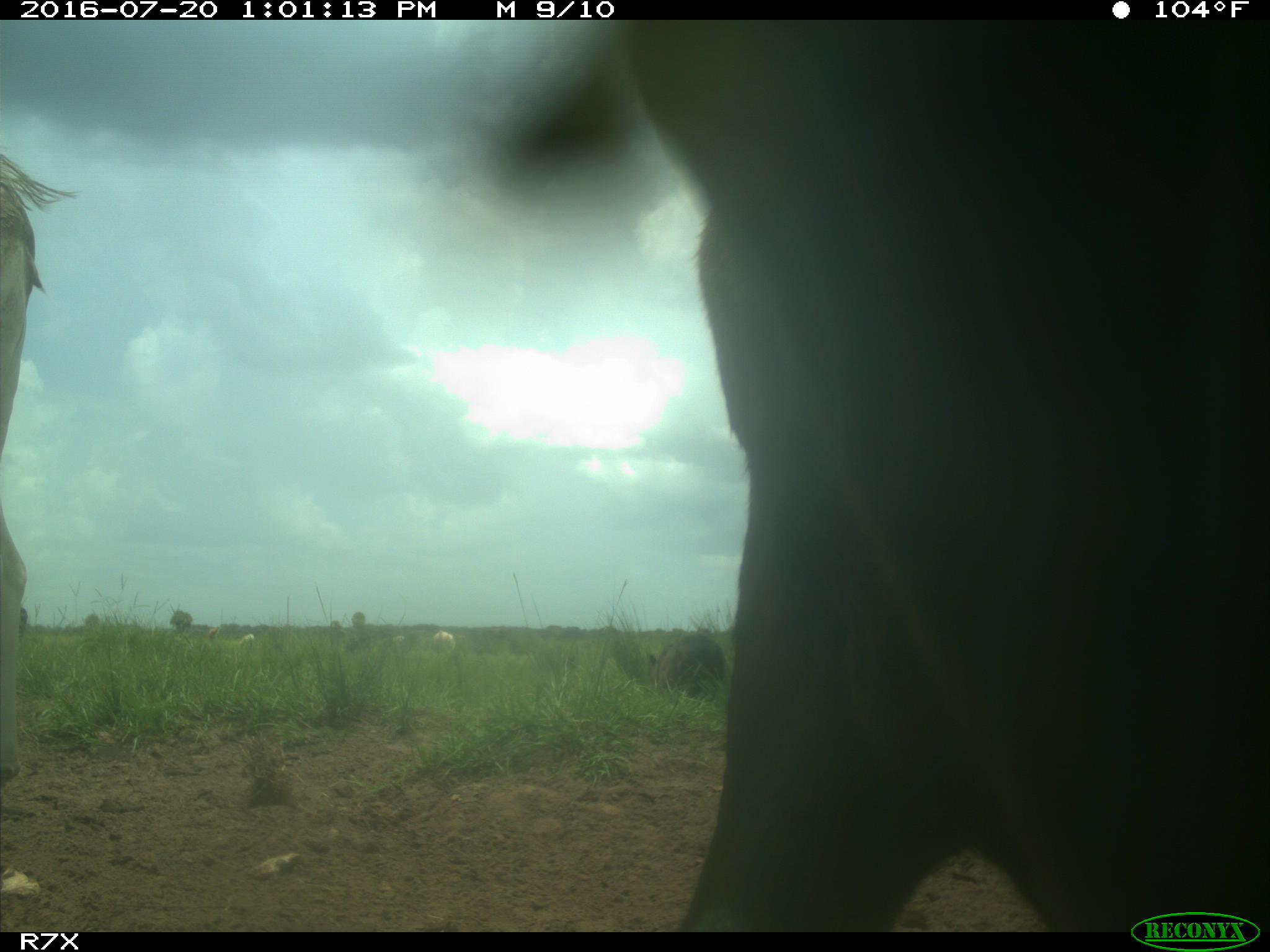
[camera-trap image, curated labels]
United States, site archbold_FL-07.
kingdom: Animalia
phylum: Chordata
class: Mammalia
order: Artiodactyla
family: Bovidae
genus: Bos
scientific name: Bos taurus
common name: domestic cow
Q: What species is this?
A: Bos taurus (domestic cow).